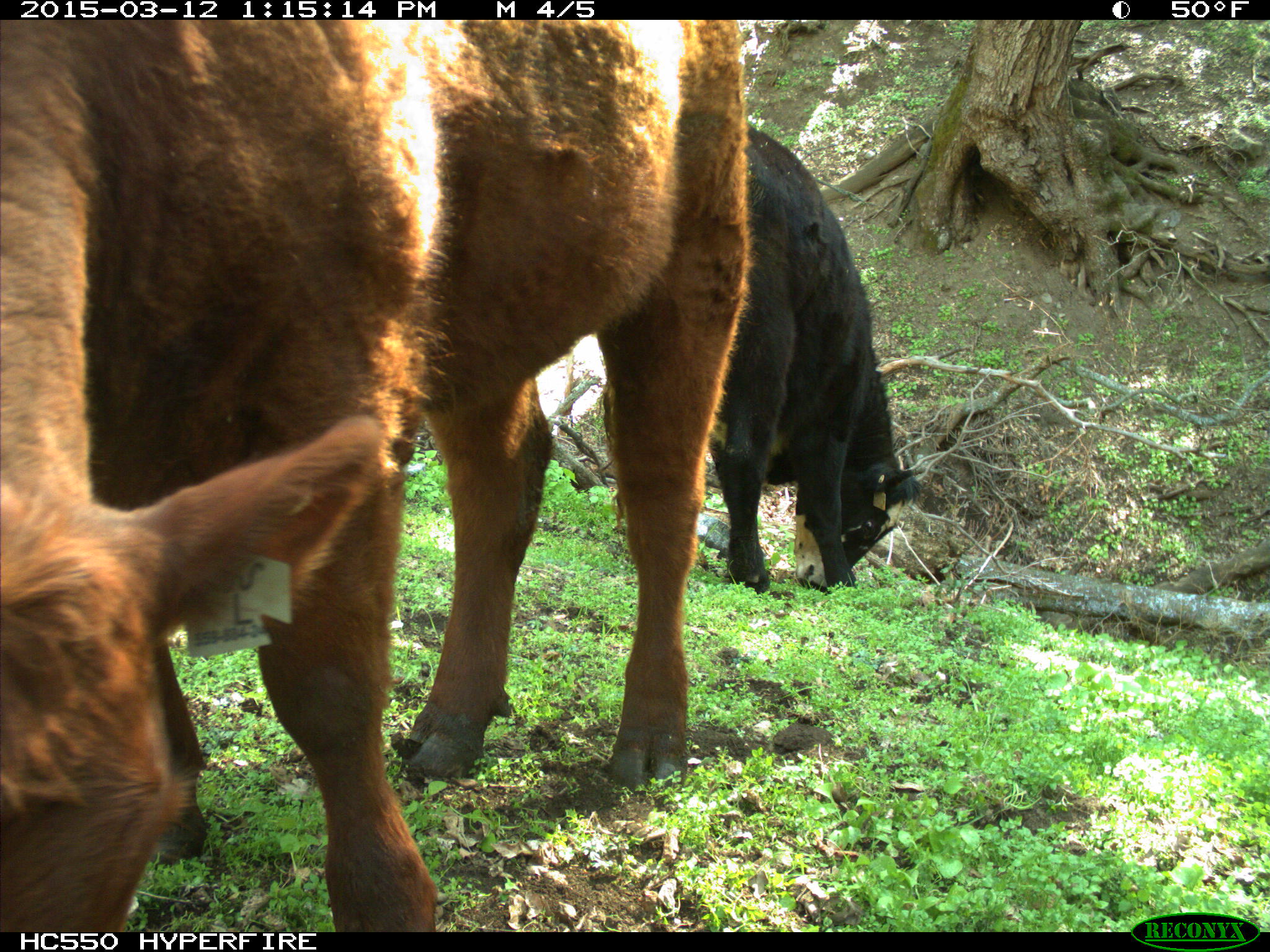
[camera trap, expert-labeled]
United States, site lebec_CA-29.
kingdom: Animalia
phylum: Chordata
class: Mammalia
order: Artiodactyla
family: Bovidae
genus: Bos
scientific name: Bos taurus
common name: domestic cow